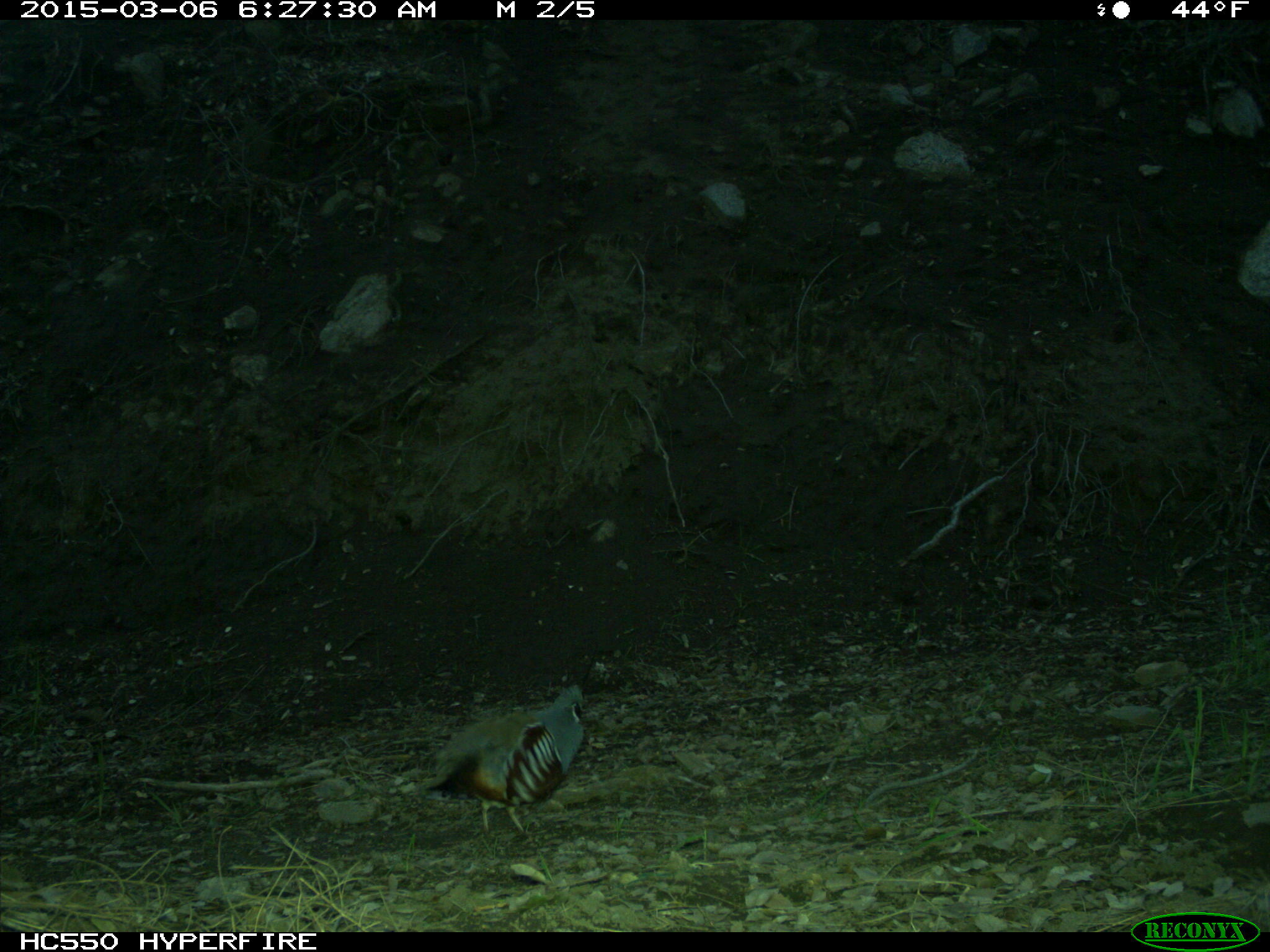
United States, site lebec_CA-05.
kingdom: Animalia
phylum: Chordata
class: Aves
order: Galliformes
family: Odontophoridae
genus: Callipepla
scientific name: Callipepla californica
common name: california quail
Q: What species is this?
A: Callipepla californica (california quail).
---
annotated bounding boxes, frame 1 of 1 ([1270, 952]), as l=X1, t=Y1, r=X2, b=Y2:
animal: l=424, t=685, r=592, b=837